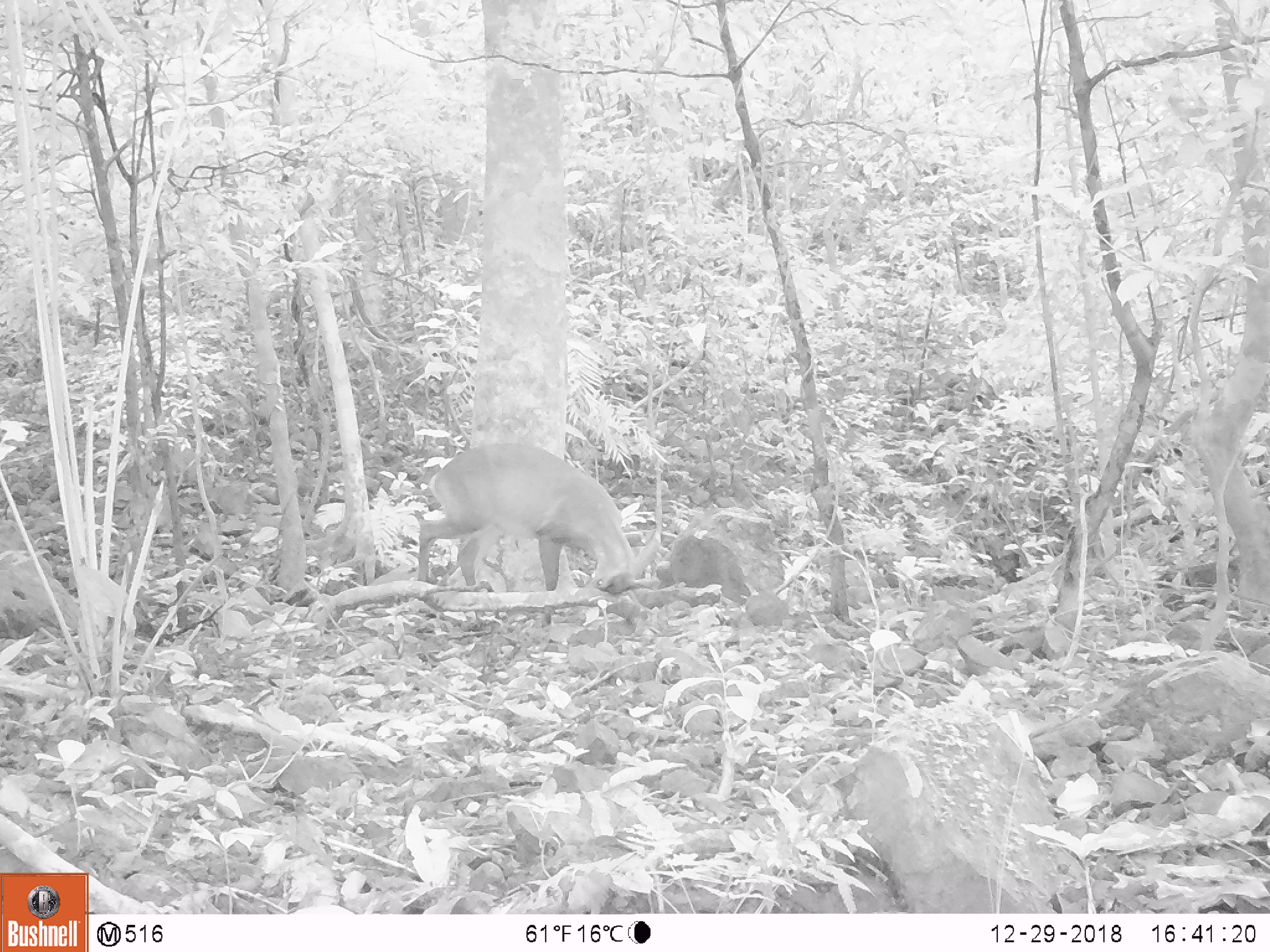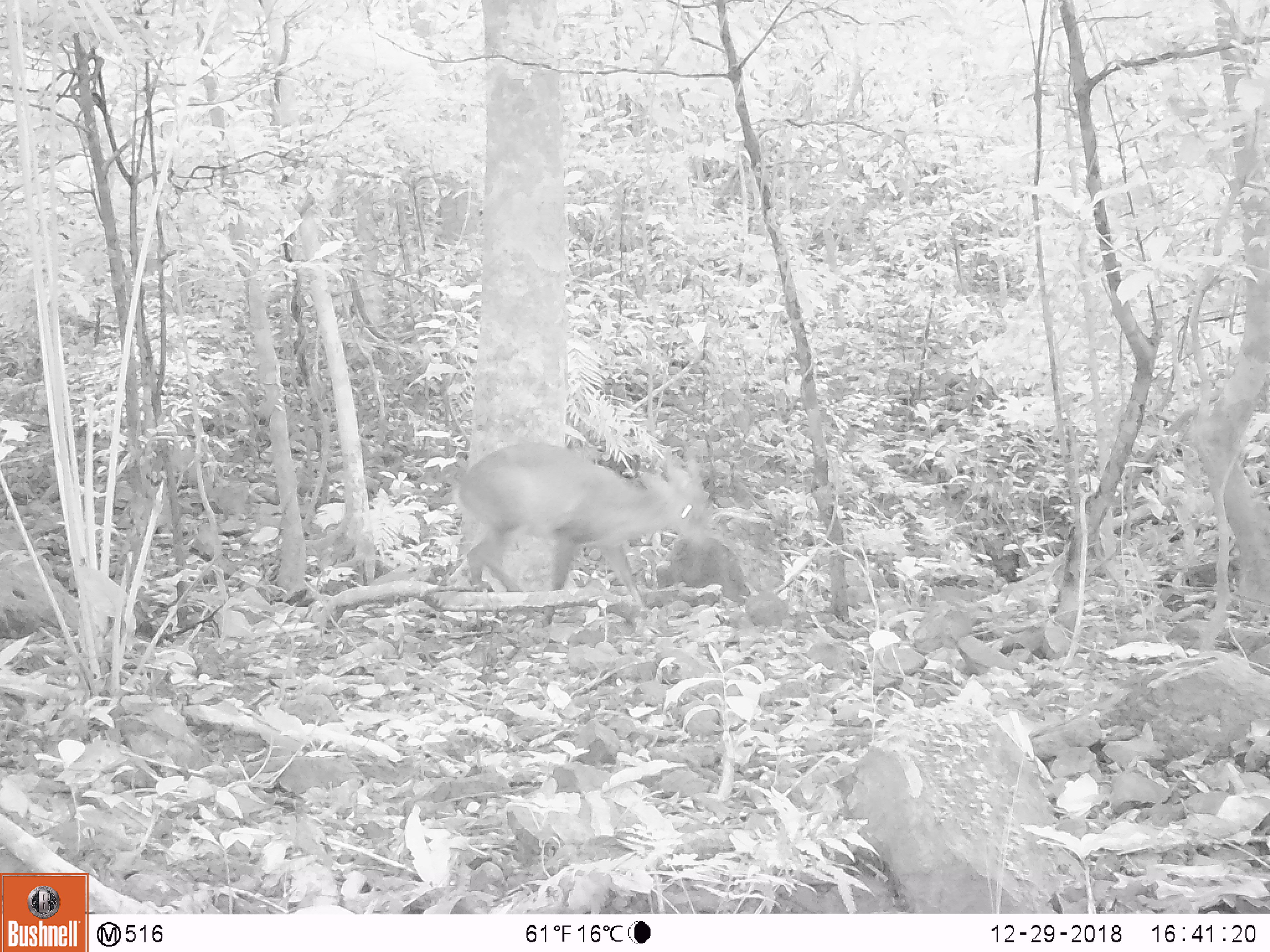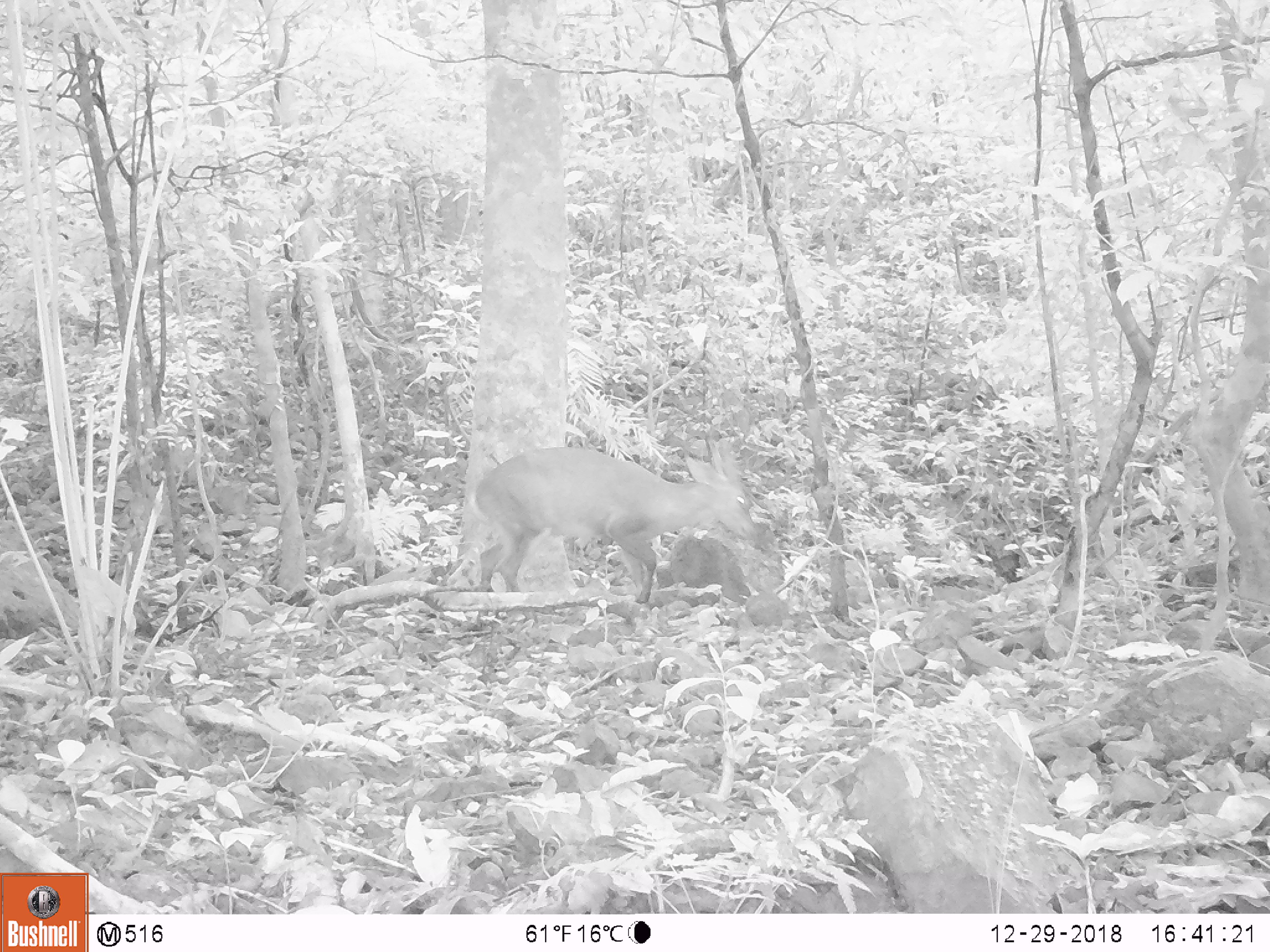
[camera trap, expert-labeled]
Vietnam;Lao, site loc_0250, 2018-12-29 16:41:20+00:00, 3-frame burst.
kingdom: Animalia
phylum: Chordata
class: Mammalia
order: Artiodactyla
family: Cervidae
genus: Muntiacus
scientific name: Muntiacus vuquangensis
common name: large-antlered muntjac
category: large antlered muntjac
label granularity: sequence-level